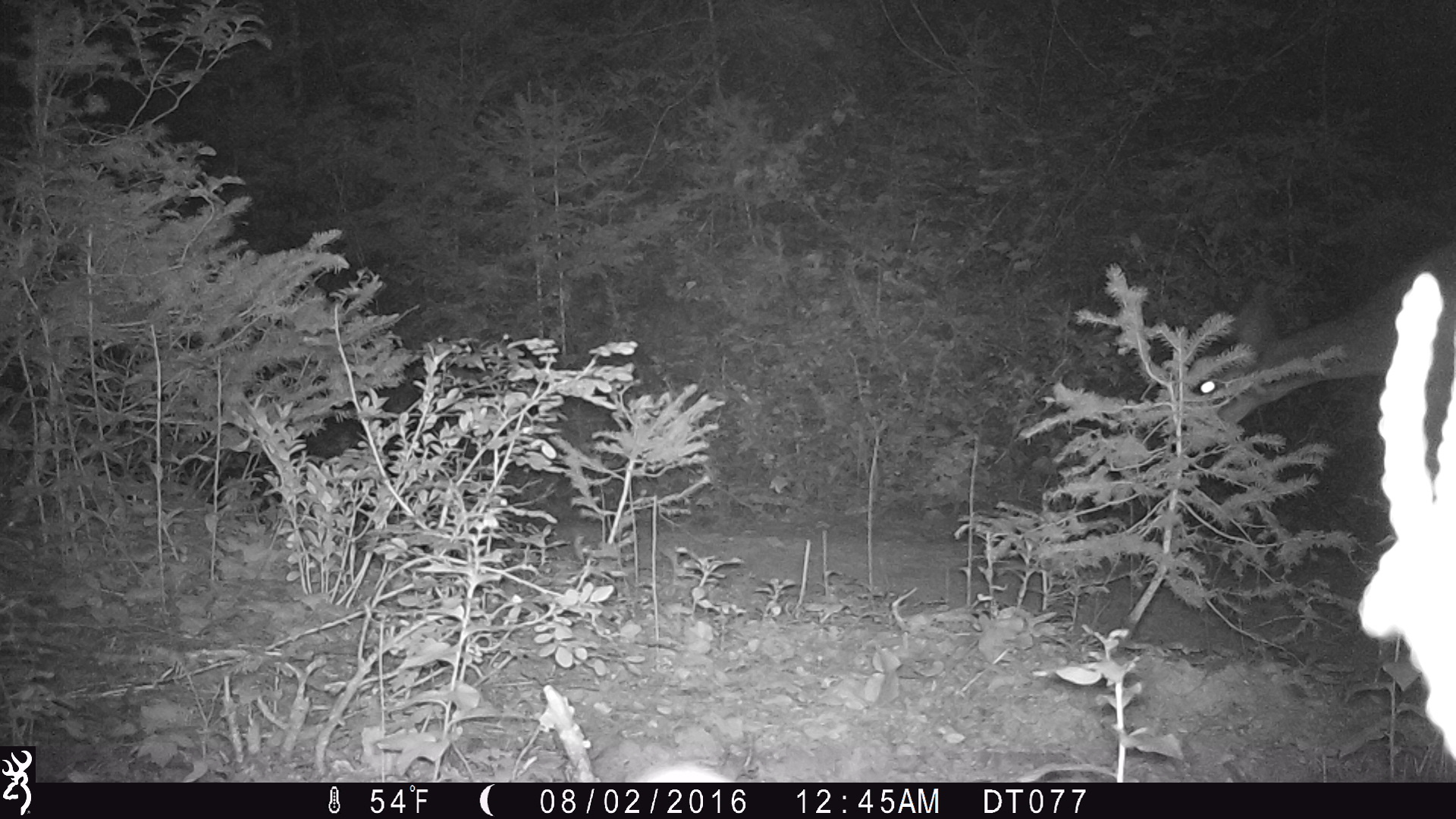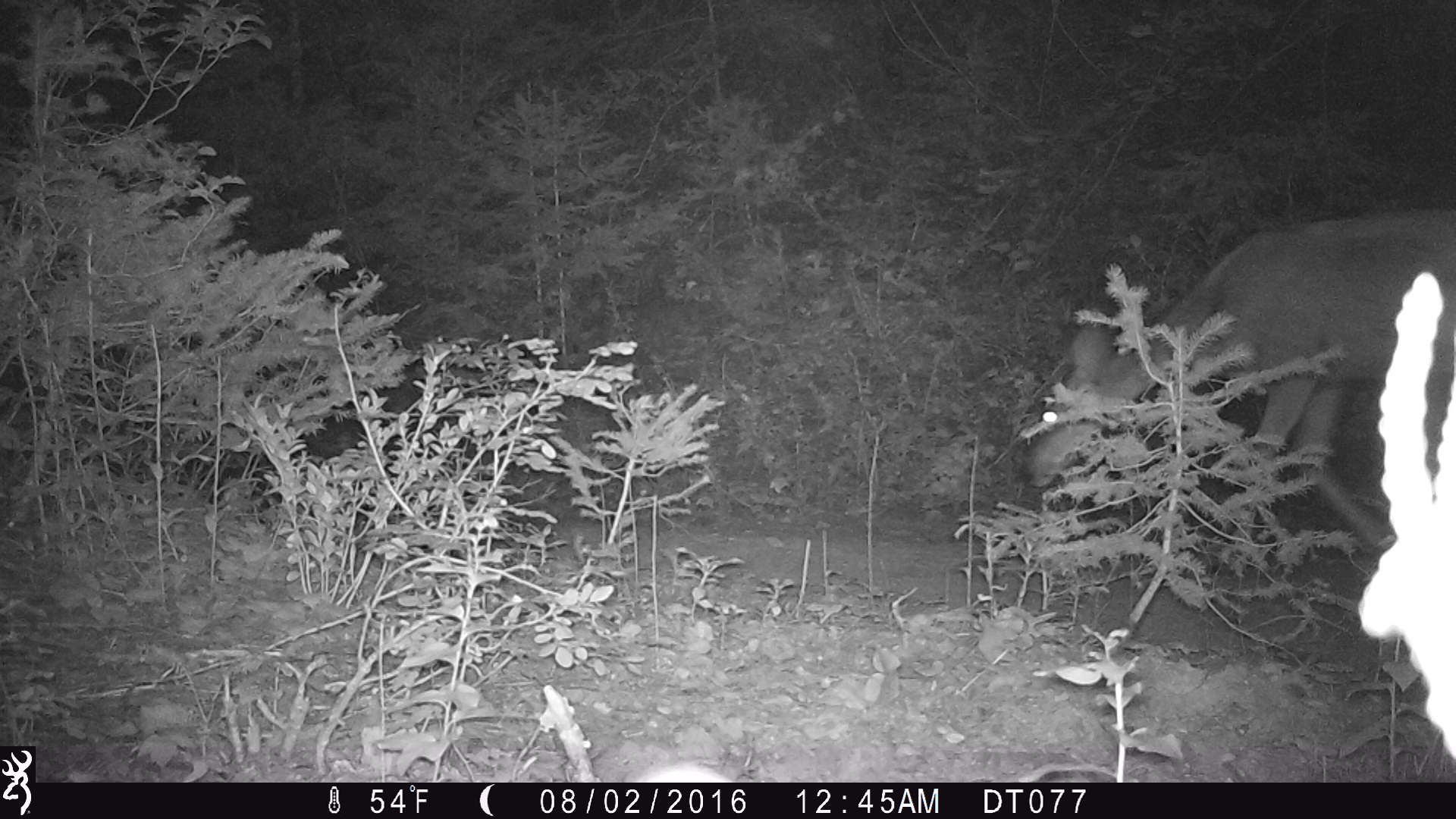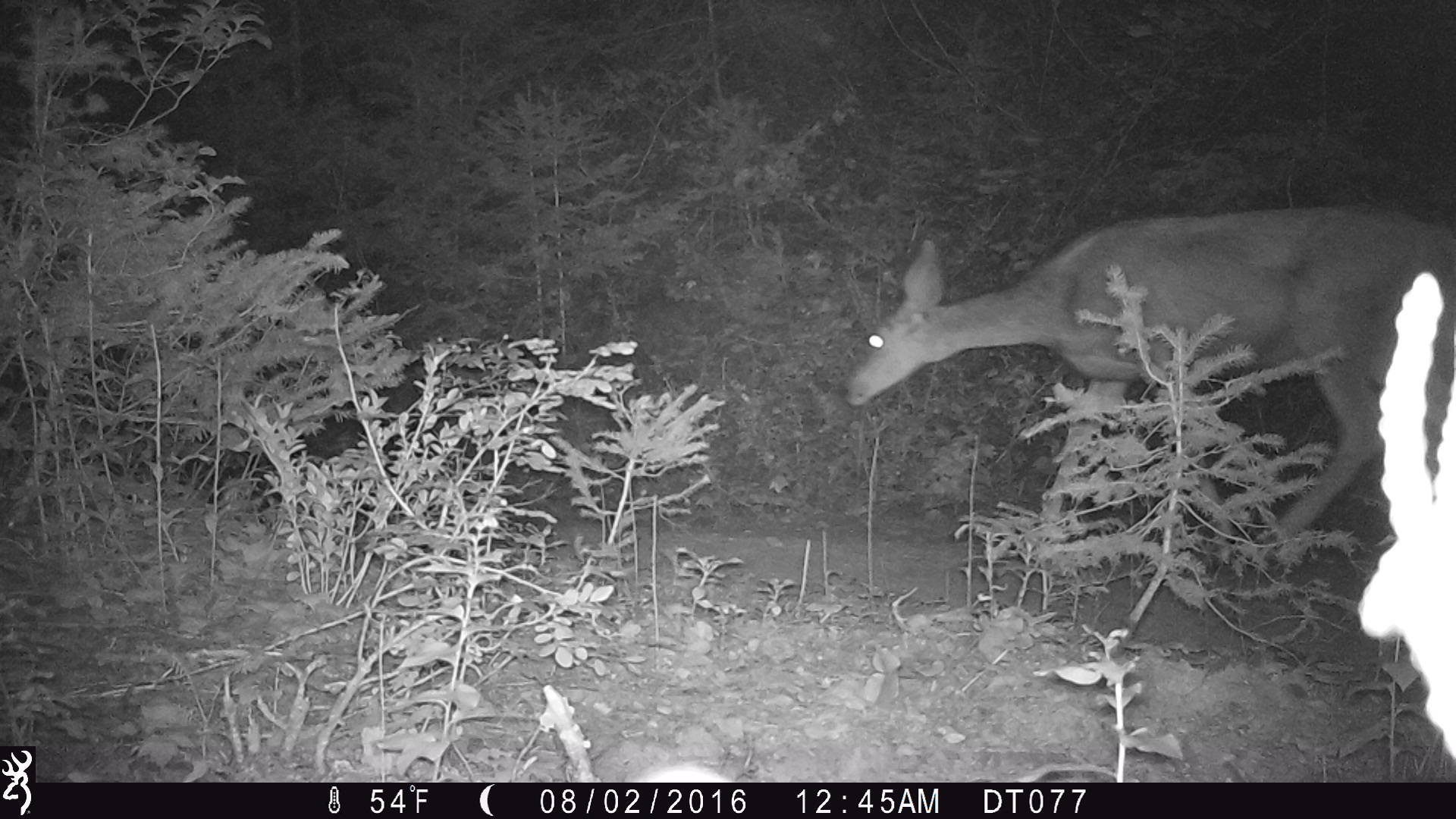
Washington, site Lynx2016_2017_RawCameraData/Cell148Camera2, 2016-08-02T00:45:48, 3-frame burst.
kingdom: Animalia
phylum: Chordata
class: Mammalia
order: Artiodactyla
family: Cervidae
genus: Odocoileus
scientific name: Odocoileus hemionus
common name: mule deer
Odocoileus hemionus (mule deer). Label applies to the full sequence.